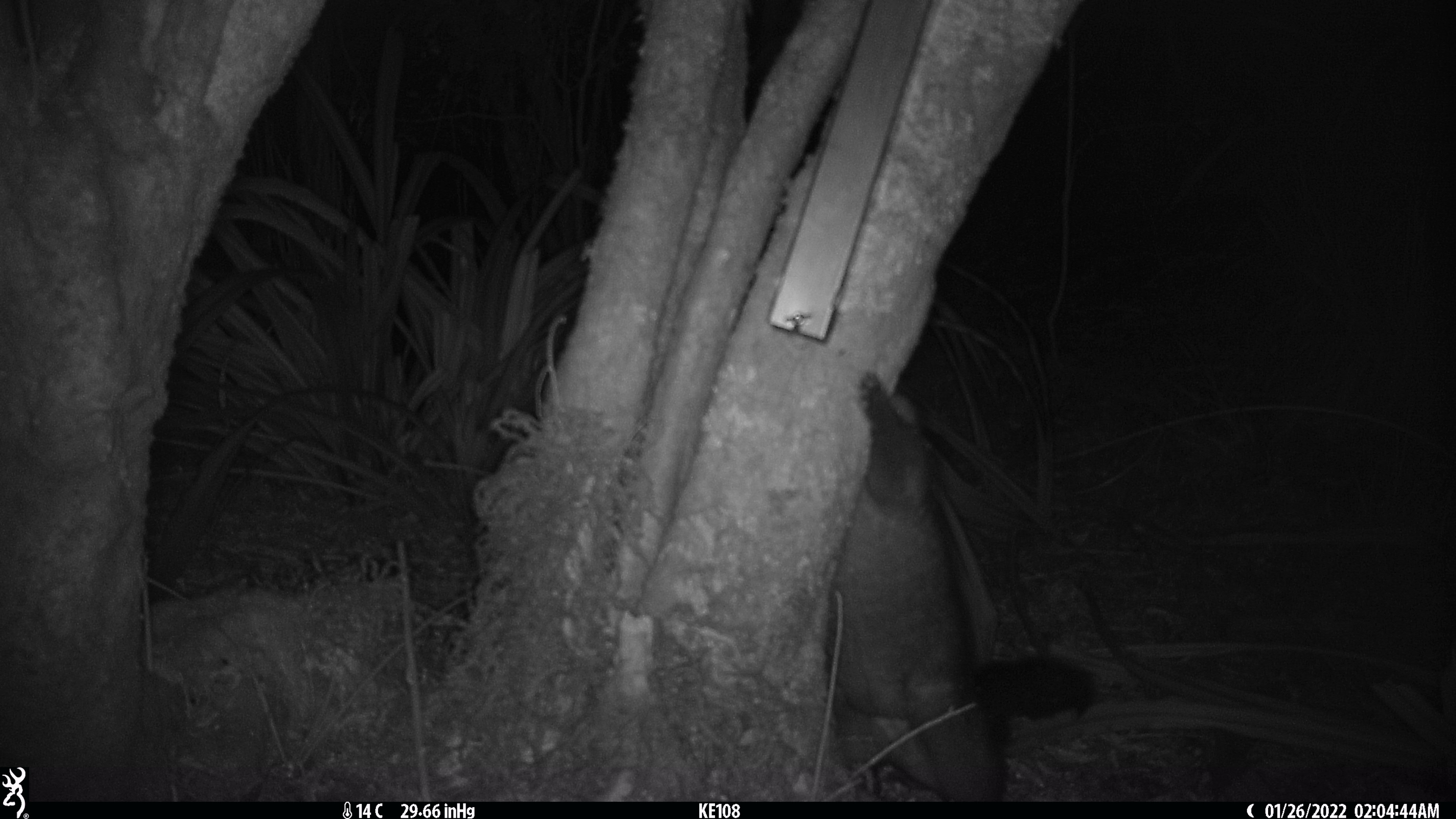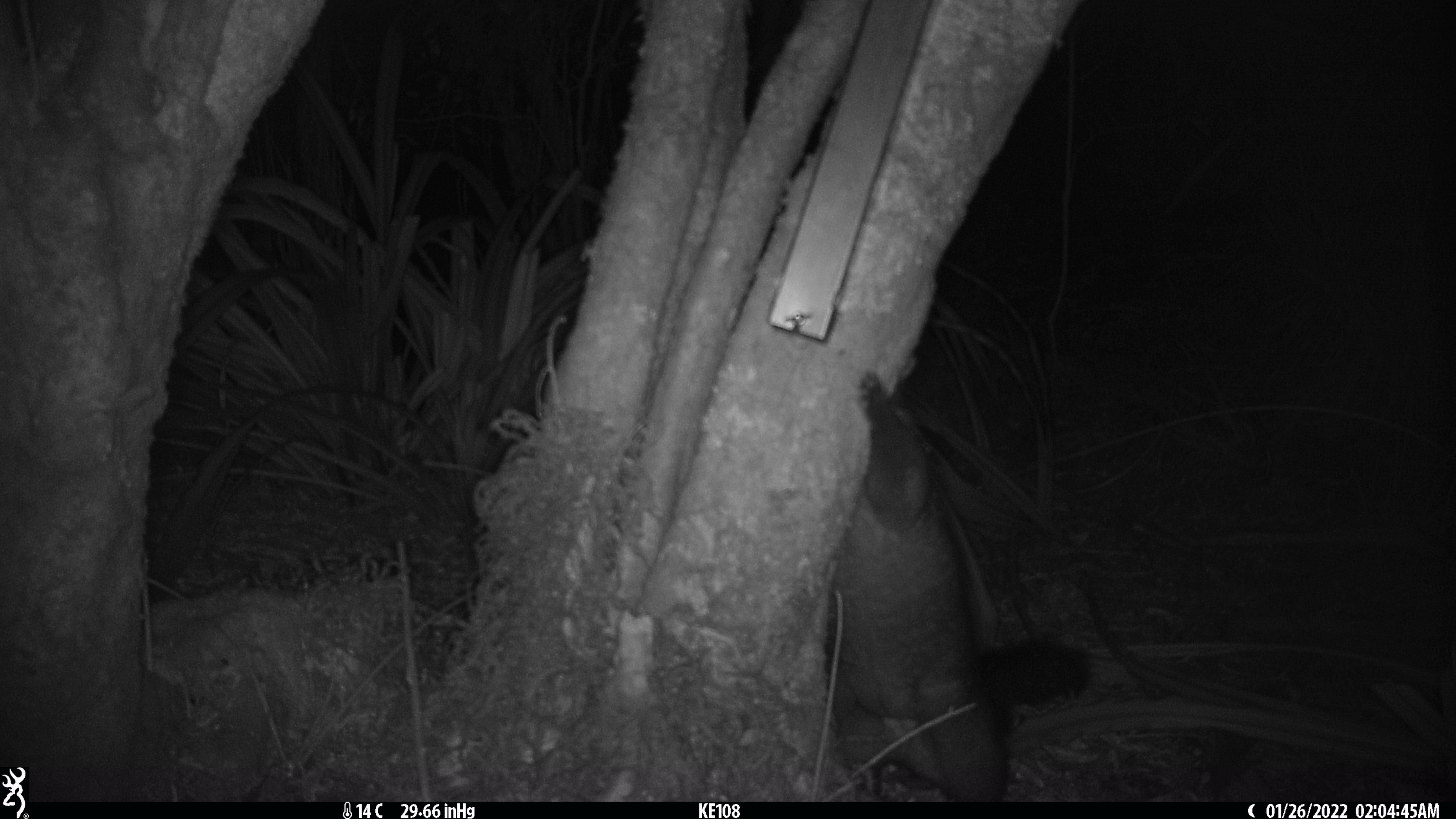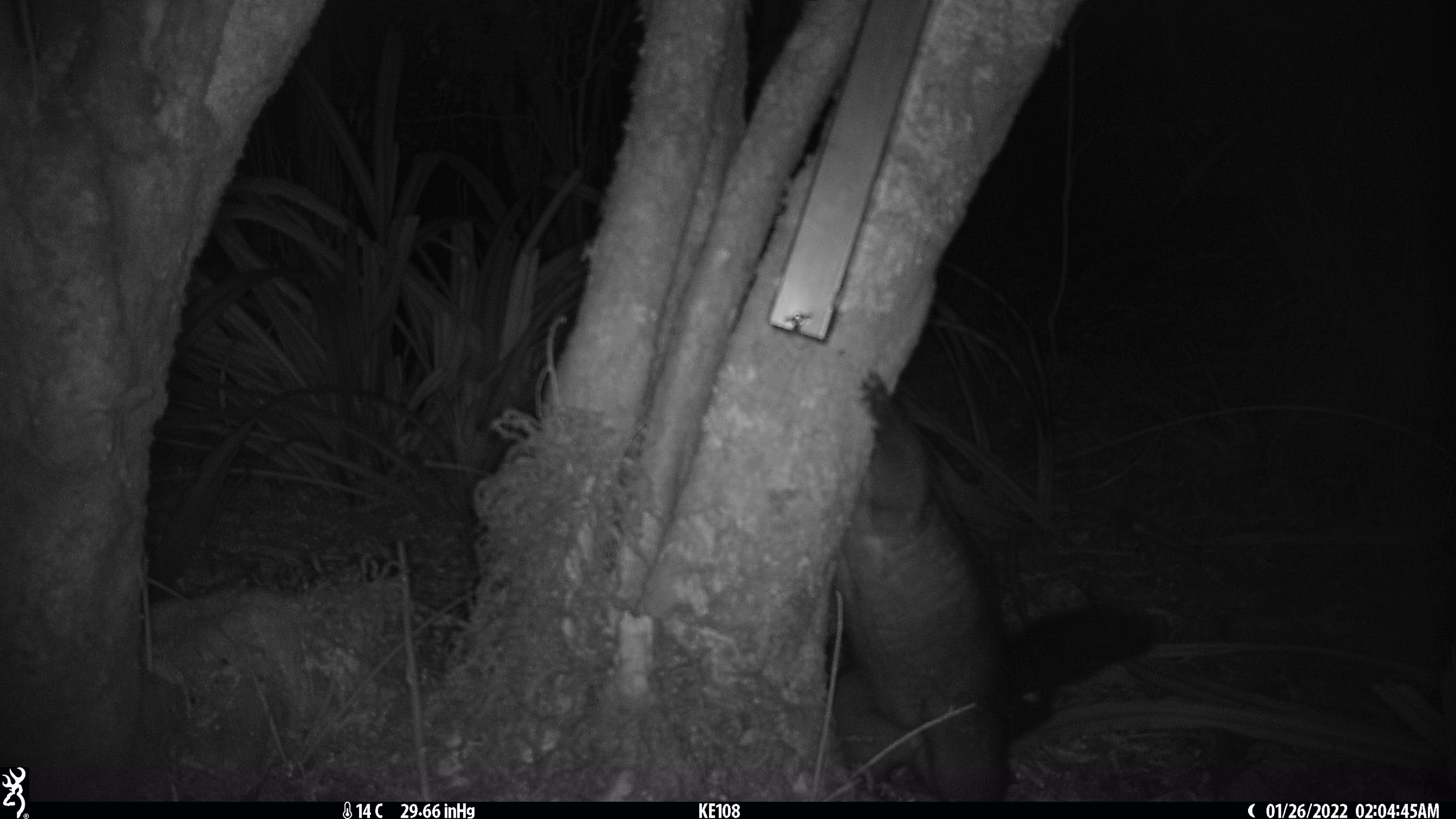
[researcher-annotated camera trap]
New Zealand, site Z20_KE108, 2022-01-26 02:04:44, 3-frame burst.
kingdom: Animalia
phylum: Chordata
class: Mammalia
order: Diprotodontia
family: Phalangeridae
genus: Trichosurus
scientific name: Trichosurus vulpecula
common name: common brushtail possum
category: possum